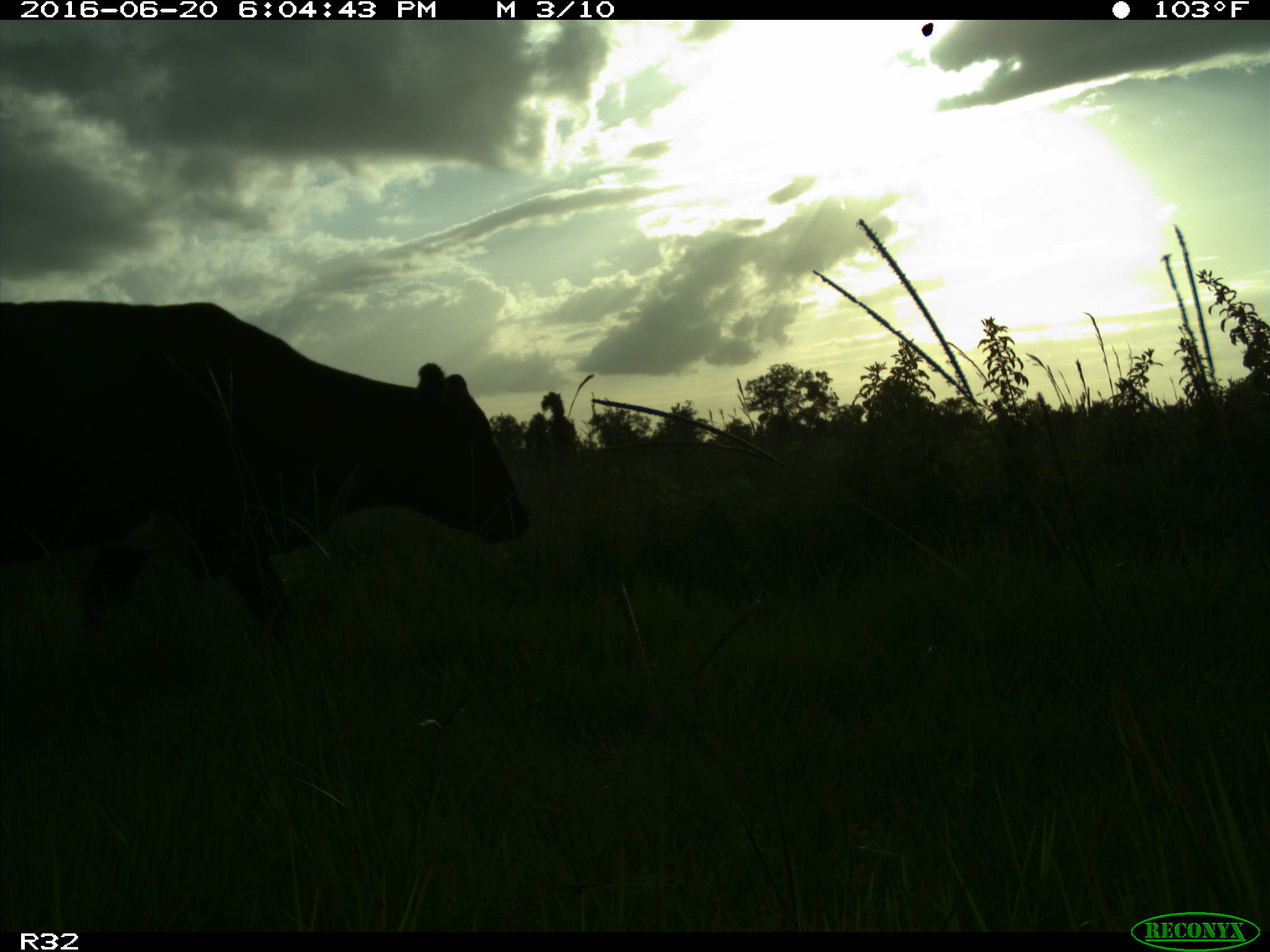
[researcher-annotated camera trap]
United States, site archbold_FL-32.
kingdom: Animalia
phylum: Chordata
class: Mammalia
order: Artiodactyla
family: Bovidae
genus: Bos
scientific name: Bos taurus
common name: domestic cow